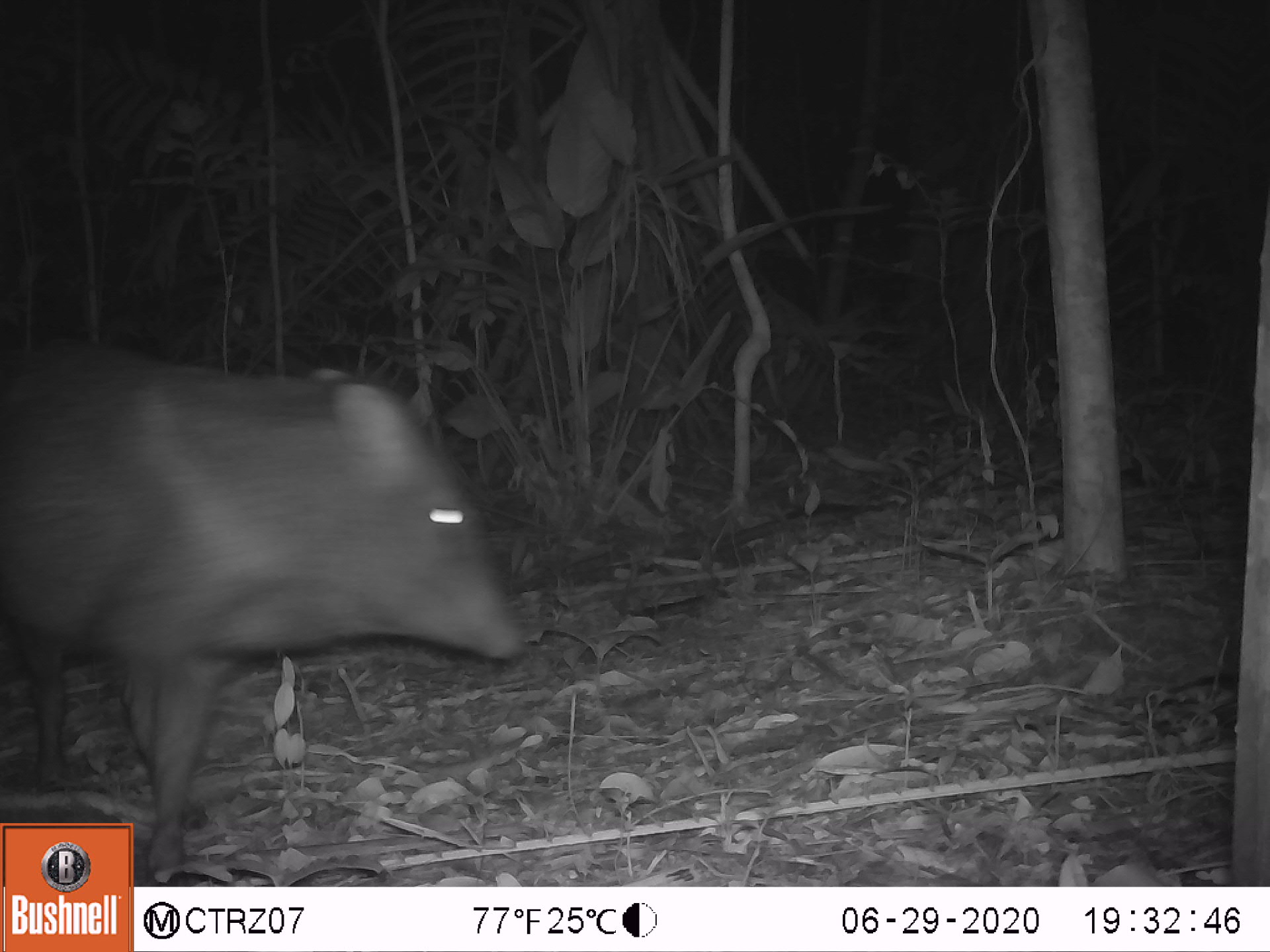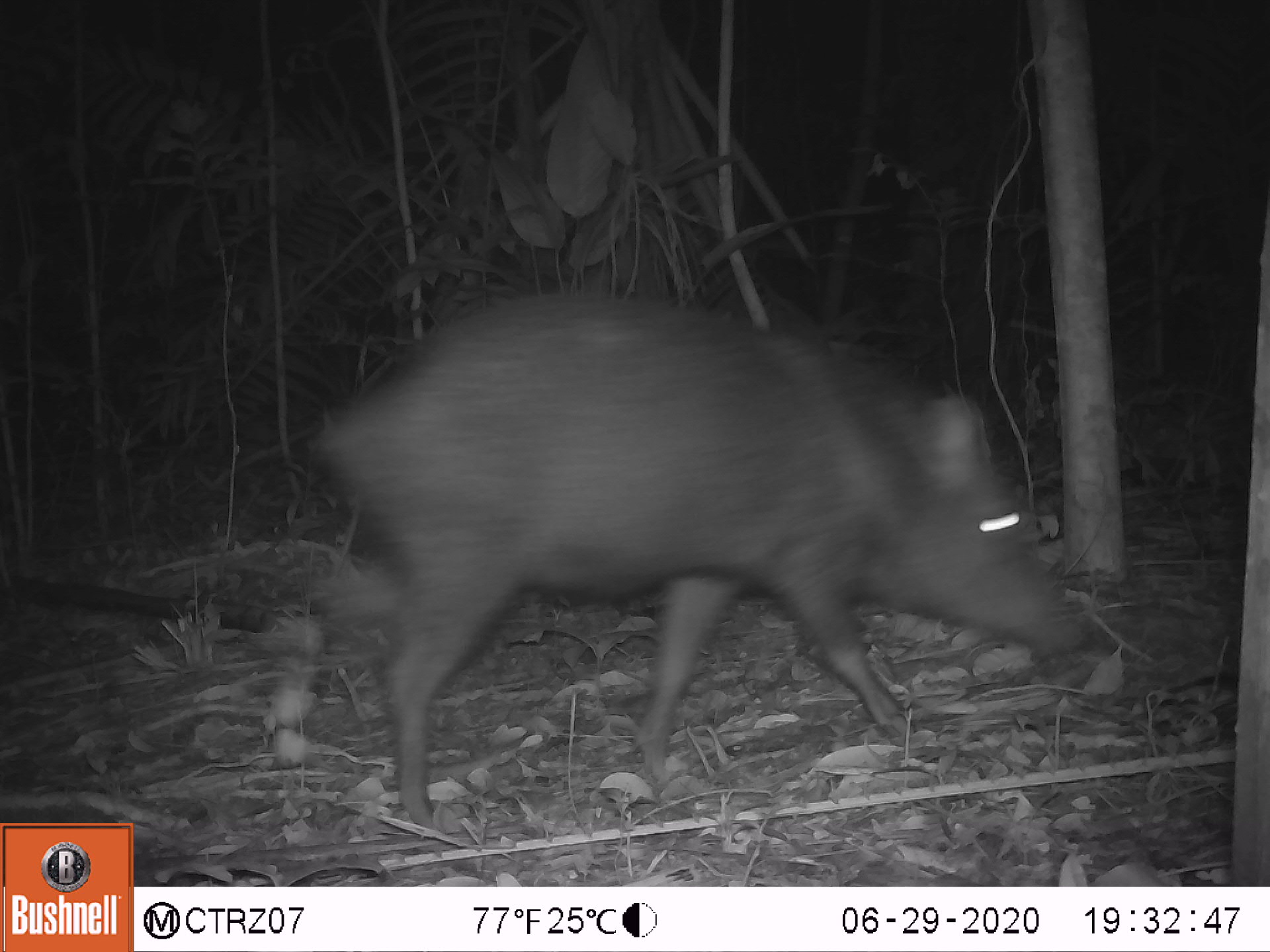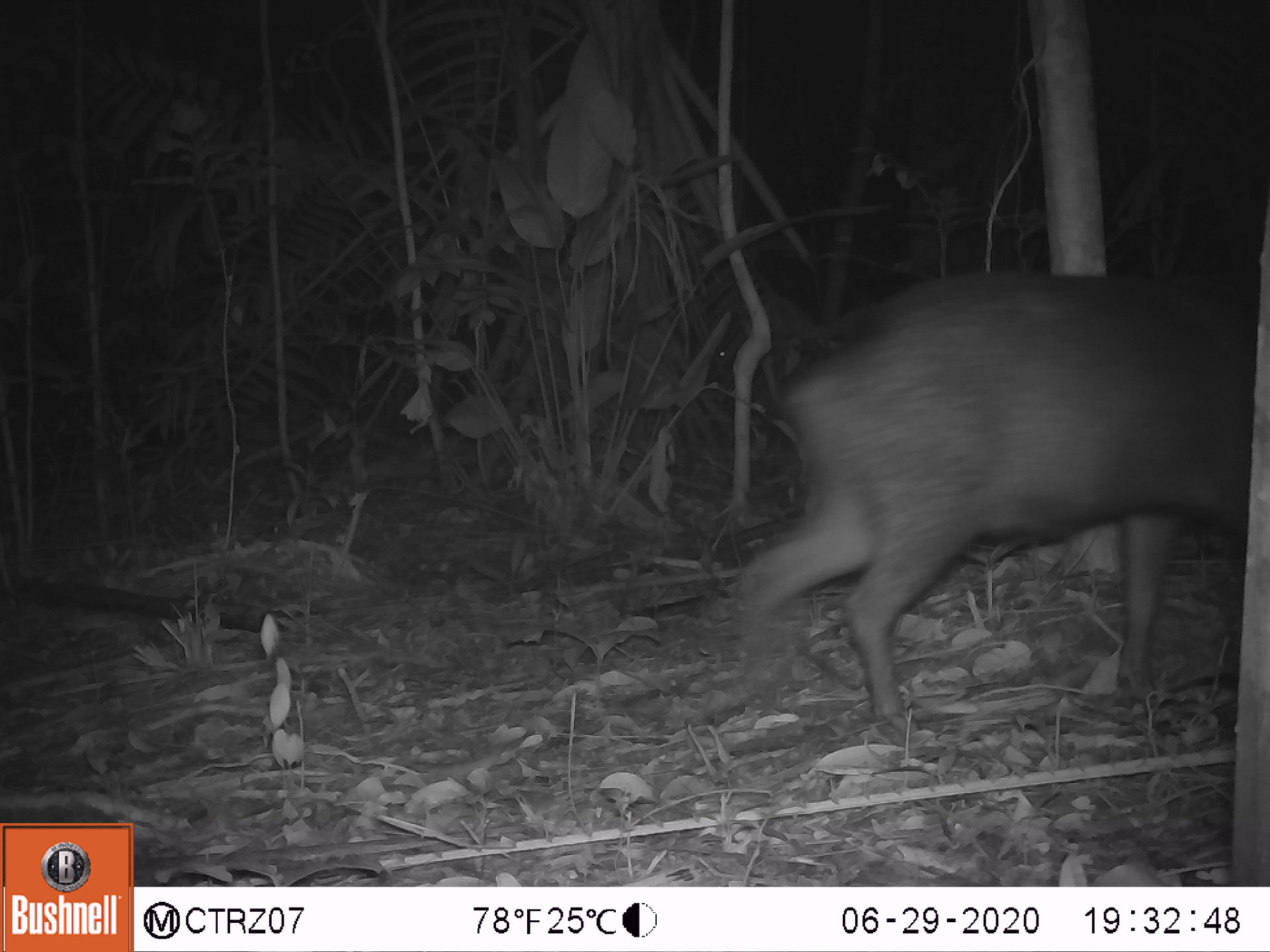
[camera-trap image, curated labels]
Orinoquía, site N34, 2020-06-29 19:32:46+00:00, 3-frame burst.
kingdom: Animalia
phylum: Chordata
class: Mammalia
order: Artiodactyla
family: Tayassuidae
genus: Pecari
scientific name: Pecari tajacu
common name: collared peccary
Collared peccary (Pecari tajacu).